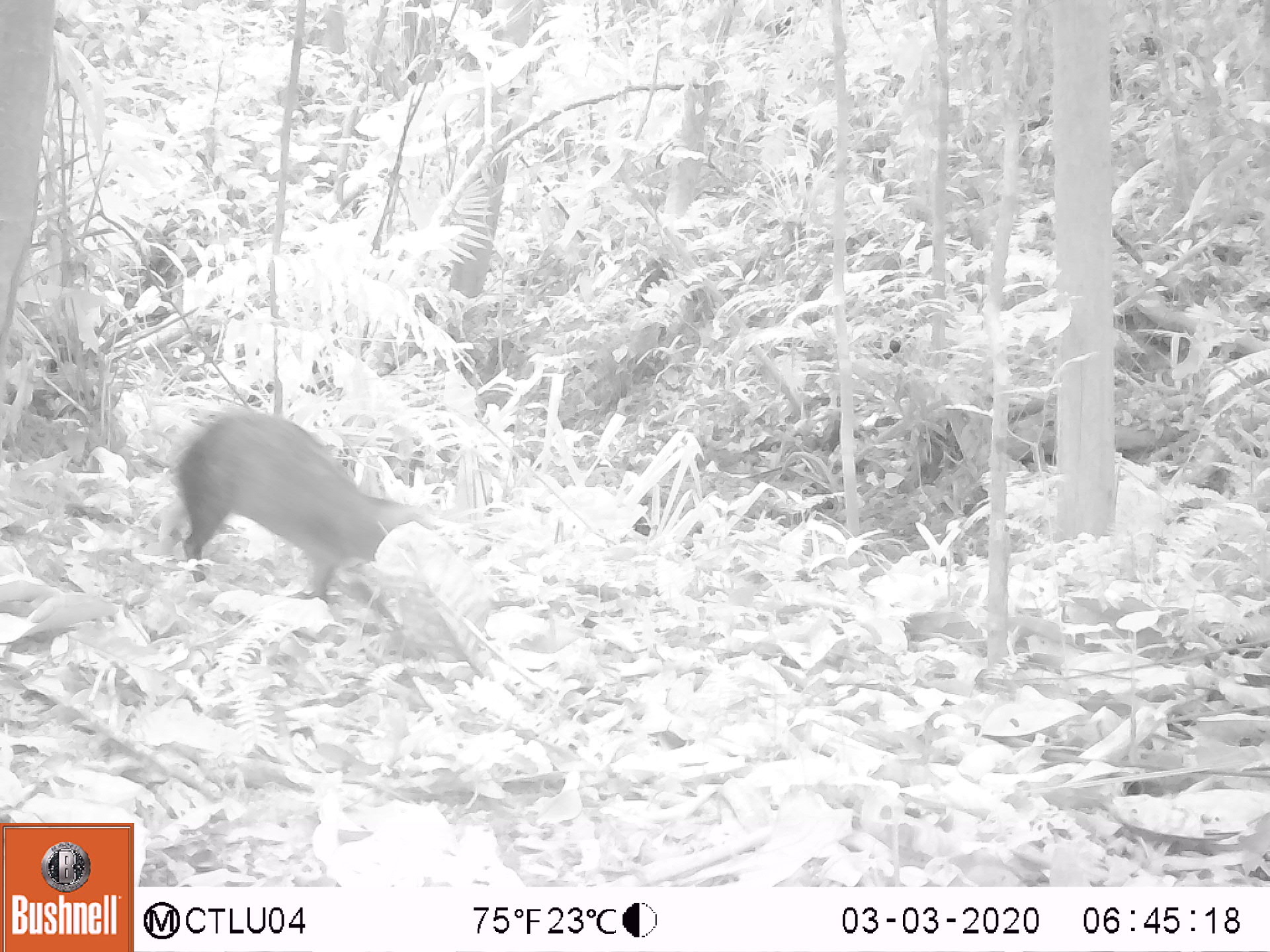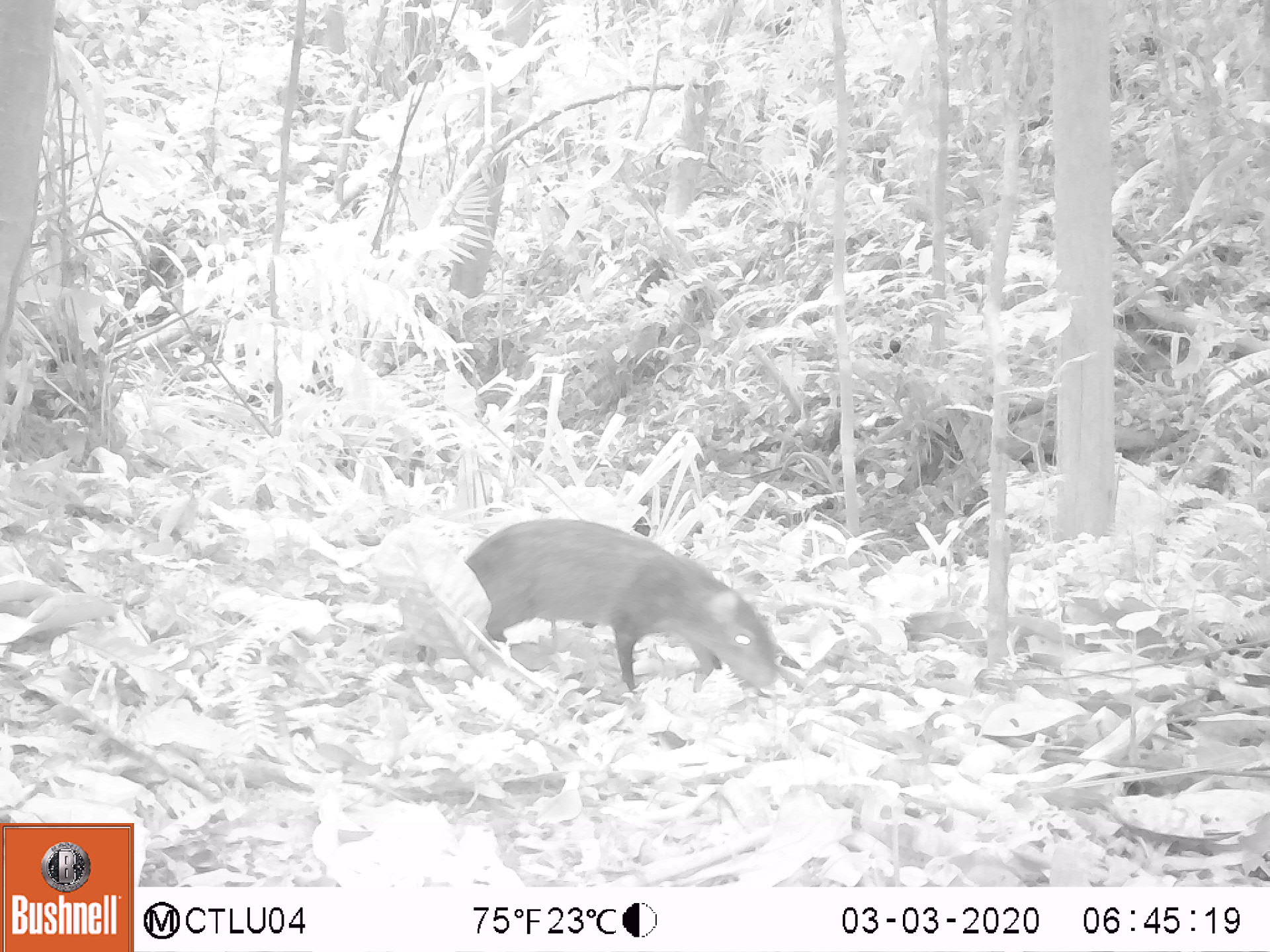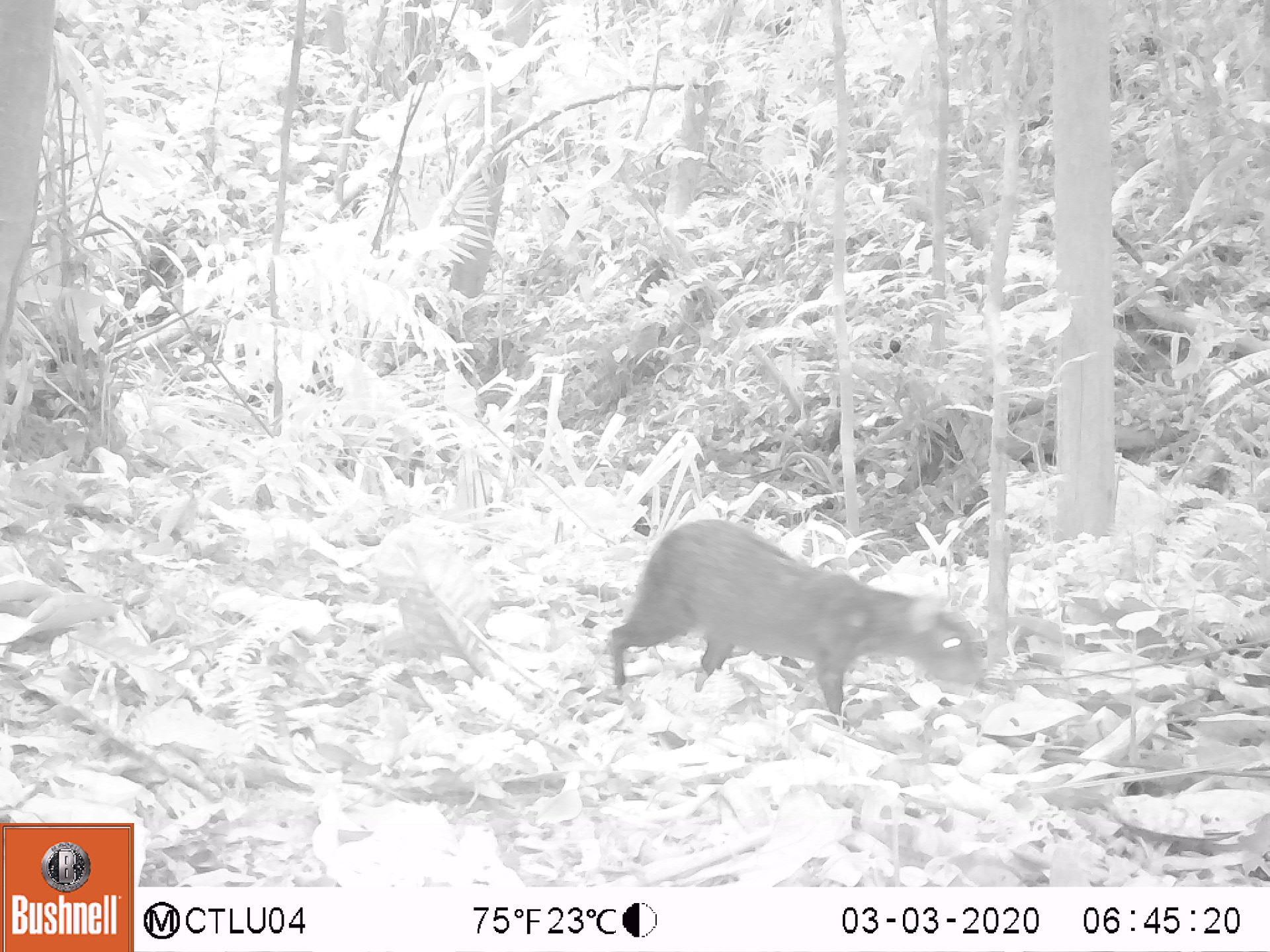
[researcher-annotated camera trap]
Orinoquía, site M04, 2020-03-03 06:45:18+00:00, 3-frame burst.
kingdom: Animalia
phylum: Chordata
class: Mammalia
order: Rodentia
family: Dasyproctidae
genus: Dasyprocta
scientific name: Dasyprocta fuliginosa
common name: black agouti